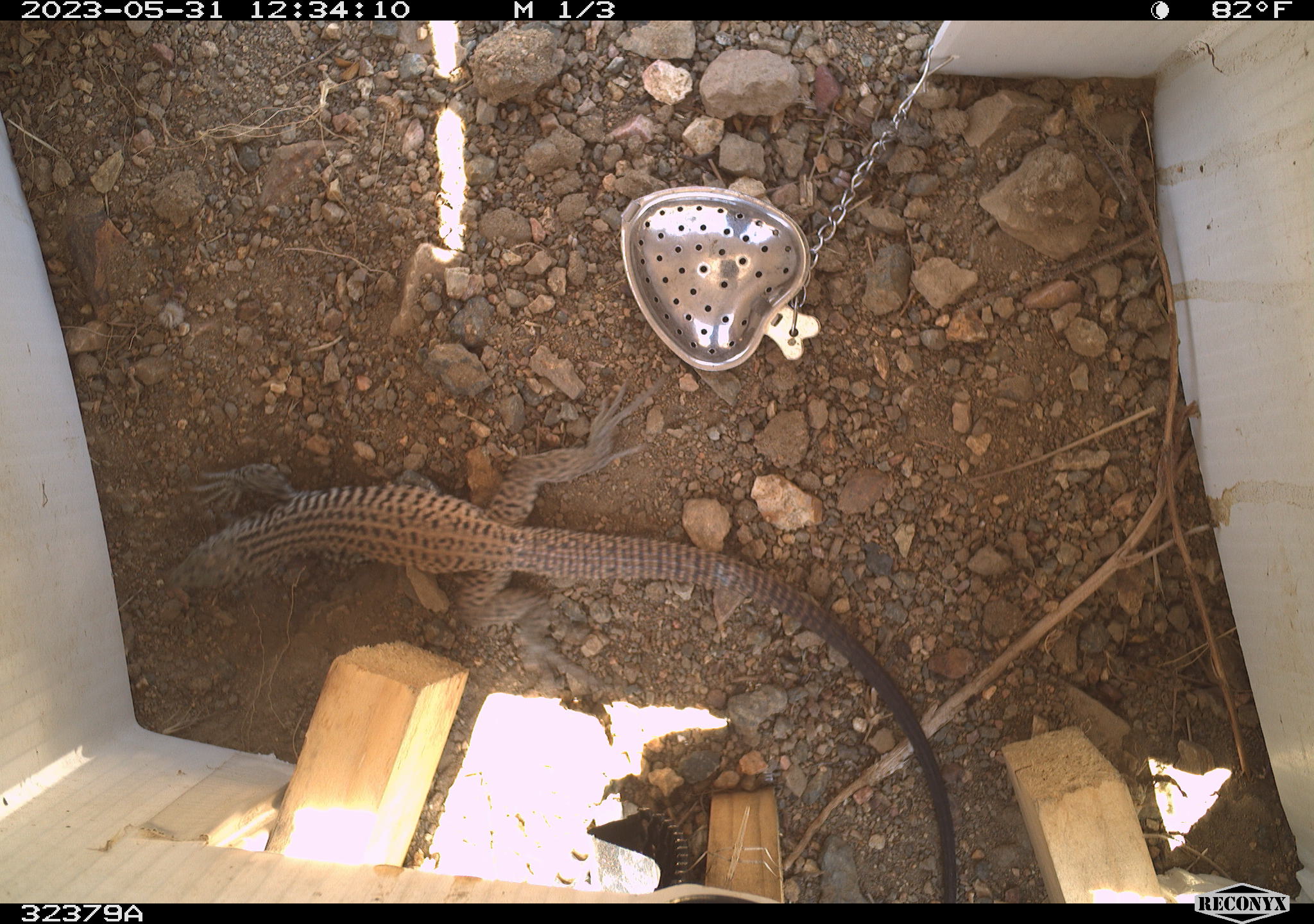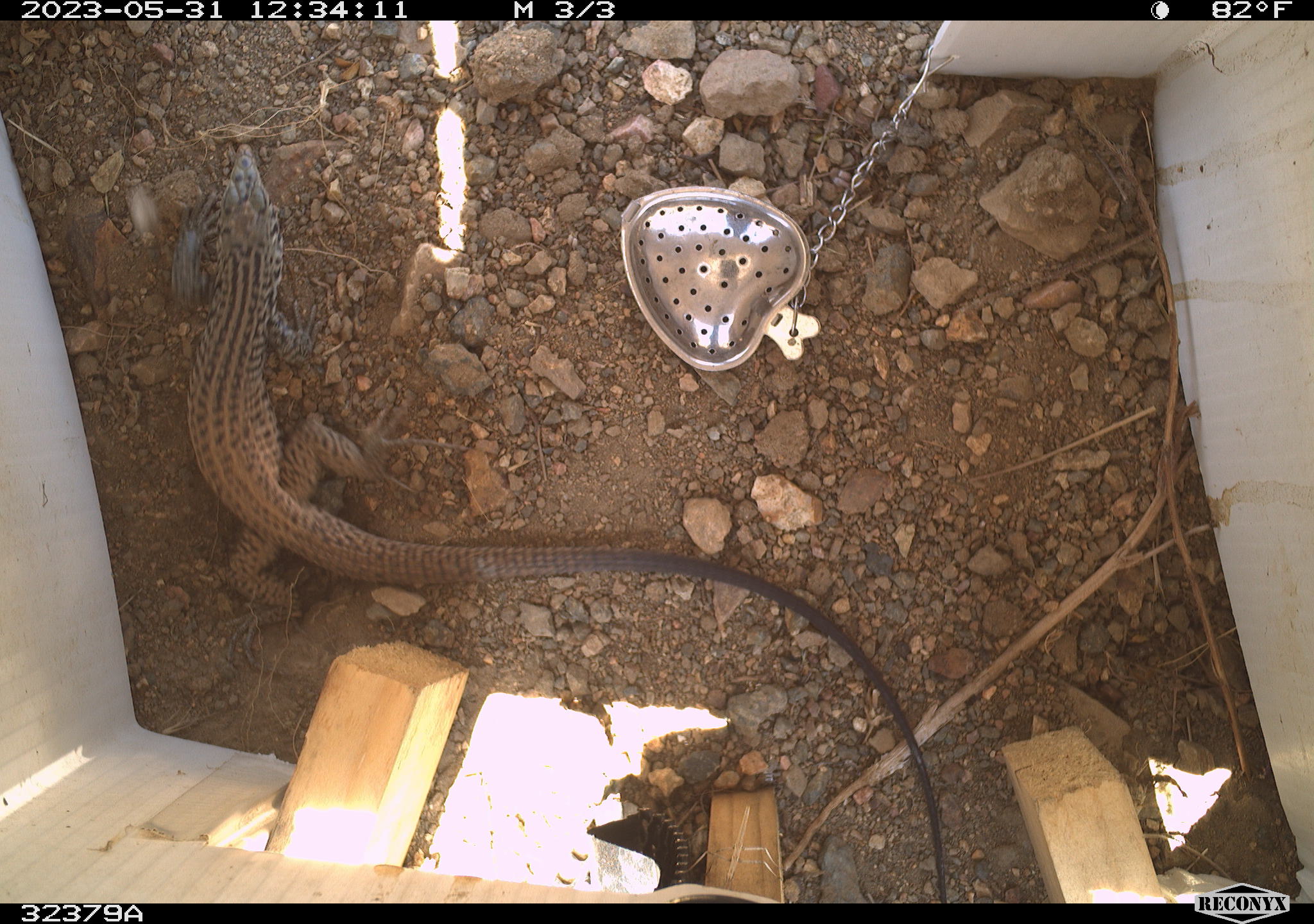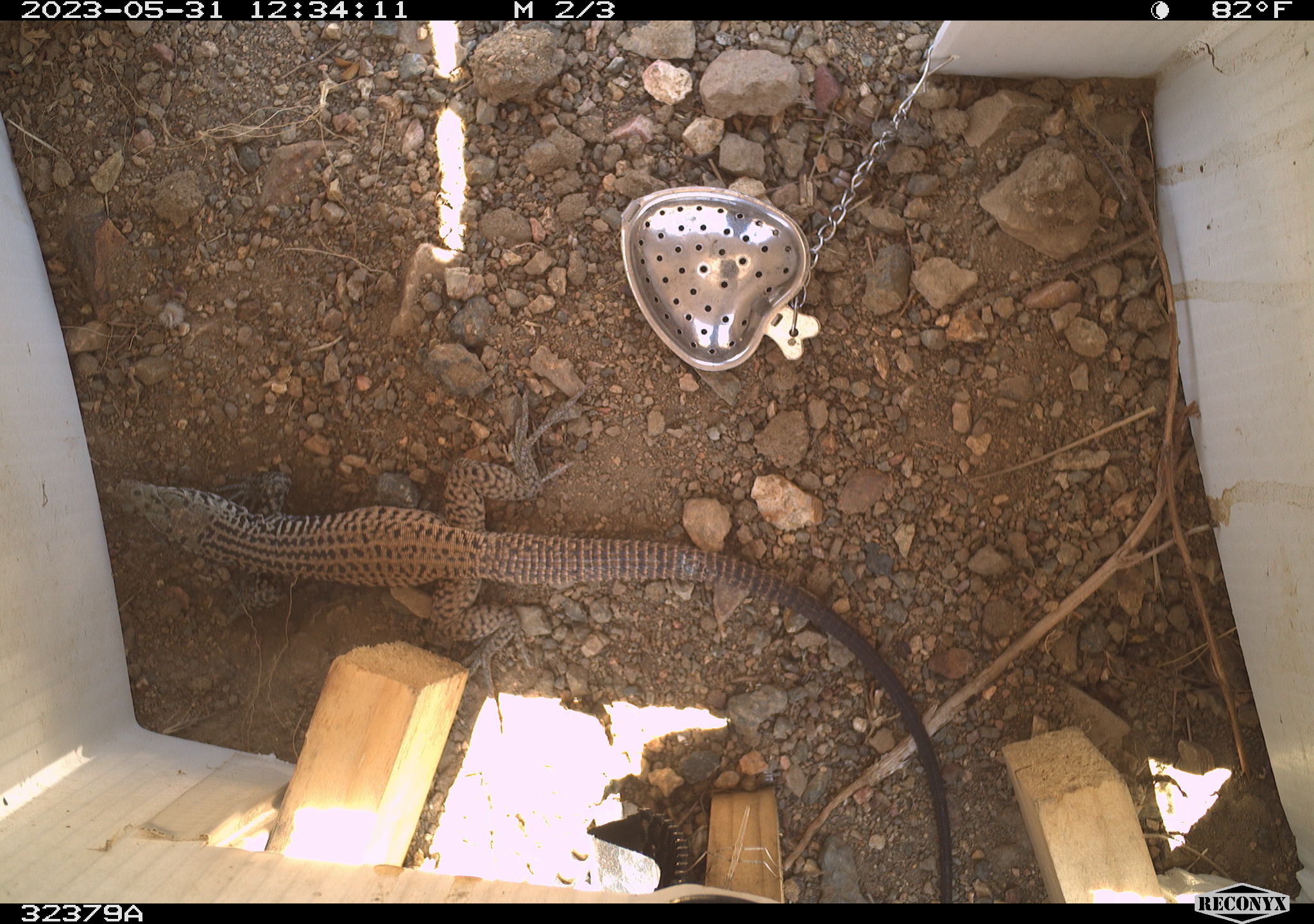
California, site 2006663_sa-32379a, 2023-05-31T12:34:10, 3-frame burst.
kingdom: Animalia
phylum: Chordata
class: Reptilia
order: Squamata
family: Teiidae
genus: Aspidoscelis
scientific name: Aspidoscelis tigris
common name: western whiptail